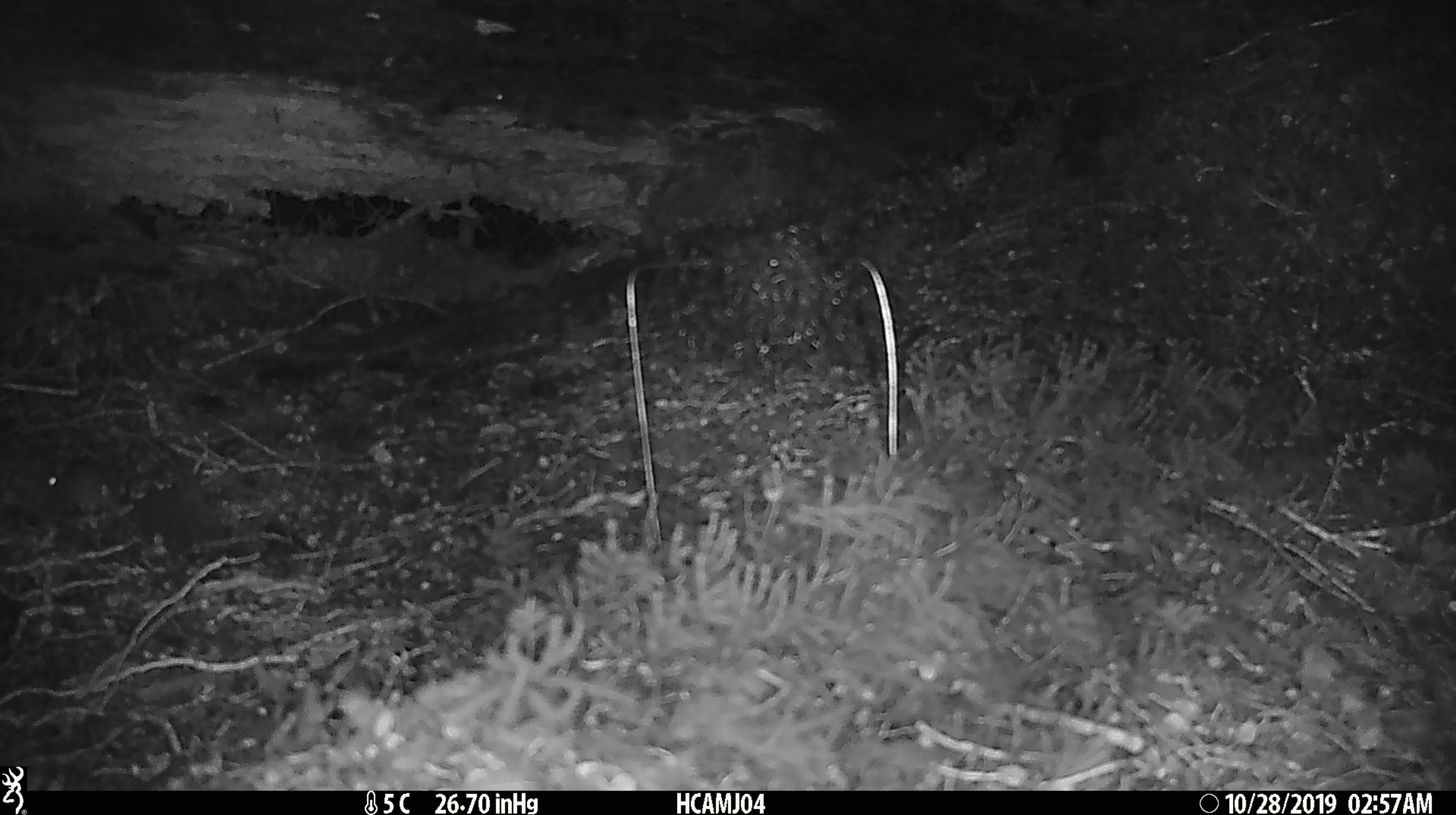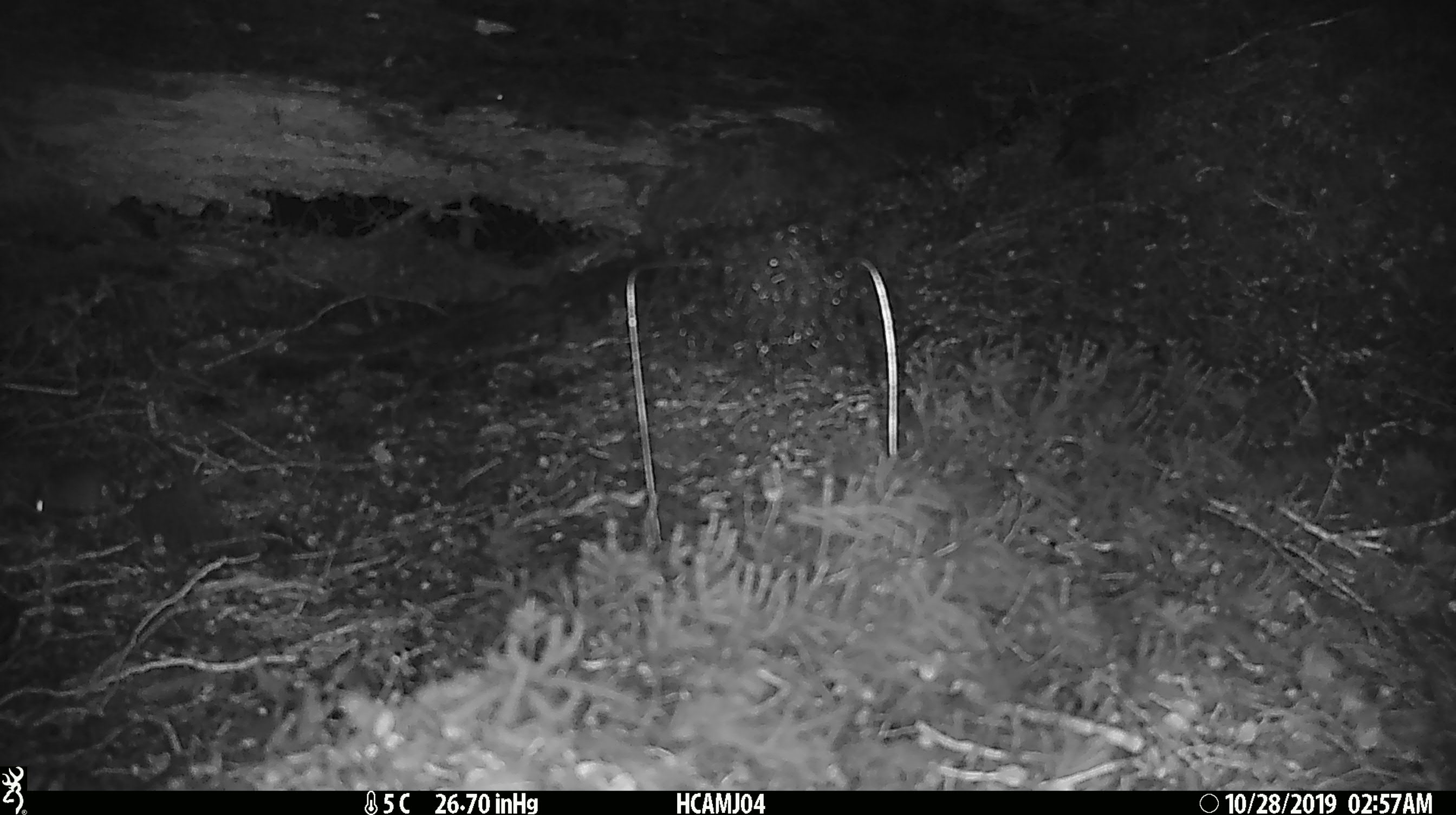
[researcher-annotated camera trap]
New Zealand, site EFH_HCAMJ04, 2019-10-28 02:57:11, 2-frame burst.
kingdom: Animalia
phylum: Chordata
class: Mammalia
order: Rodentia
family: Muridae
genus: Mus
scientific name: Mus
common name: mouse